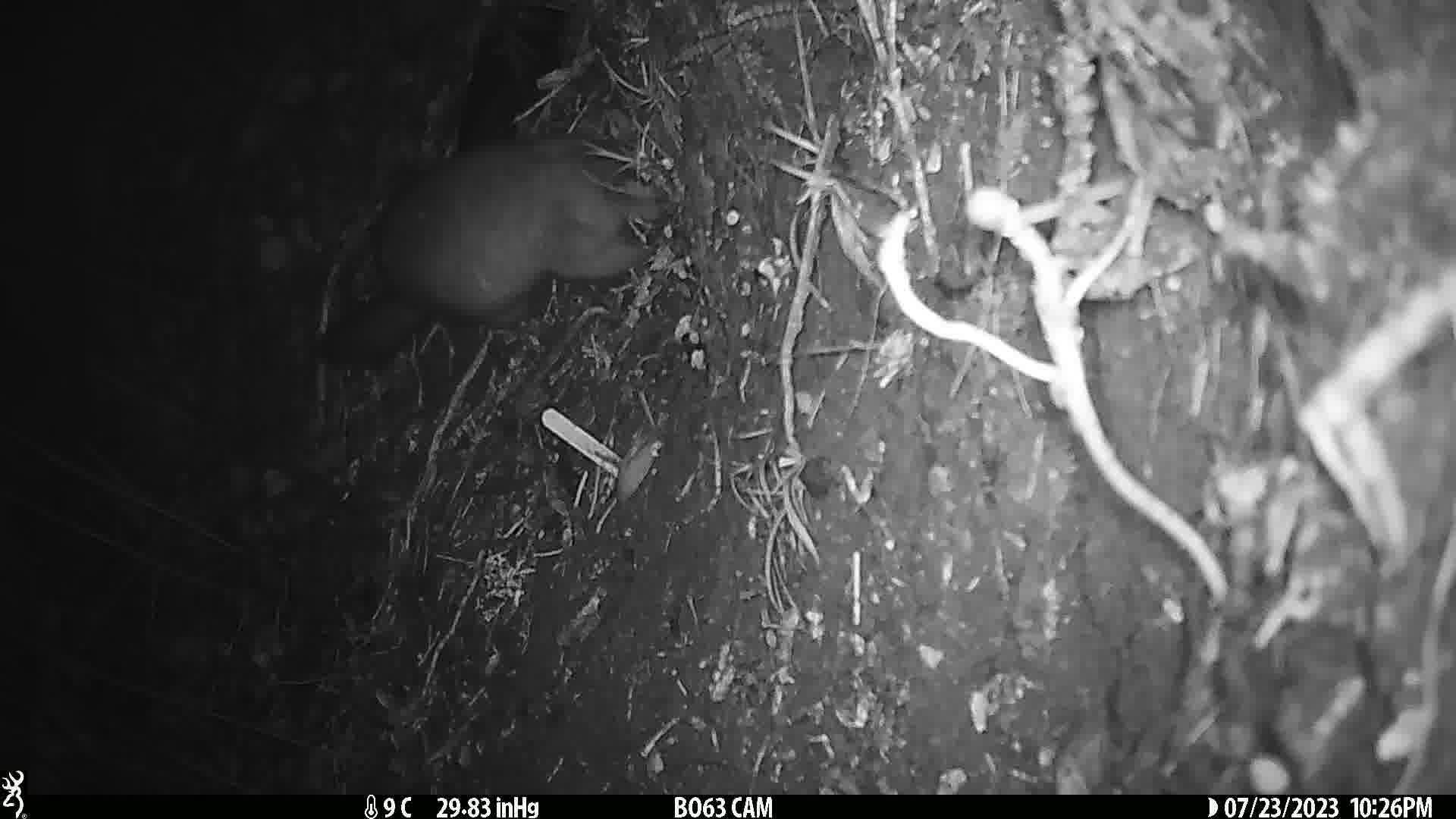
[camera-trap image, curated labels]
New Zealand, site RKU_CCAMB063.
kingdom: Animalia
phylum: Chordata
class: Mammalia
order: Diprotodontia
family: Phalangeridae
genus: Trichosurus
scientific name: Trichosurus vulpecula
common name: common brushtail possum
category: possum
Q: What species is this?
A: Possum (common brushtail possum) (Trichosurus vulpecula).